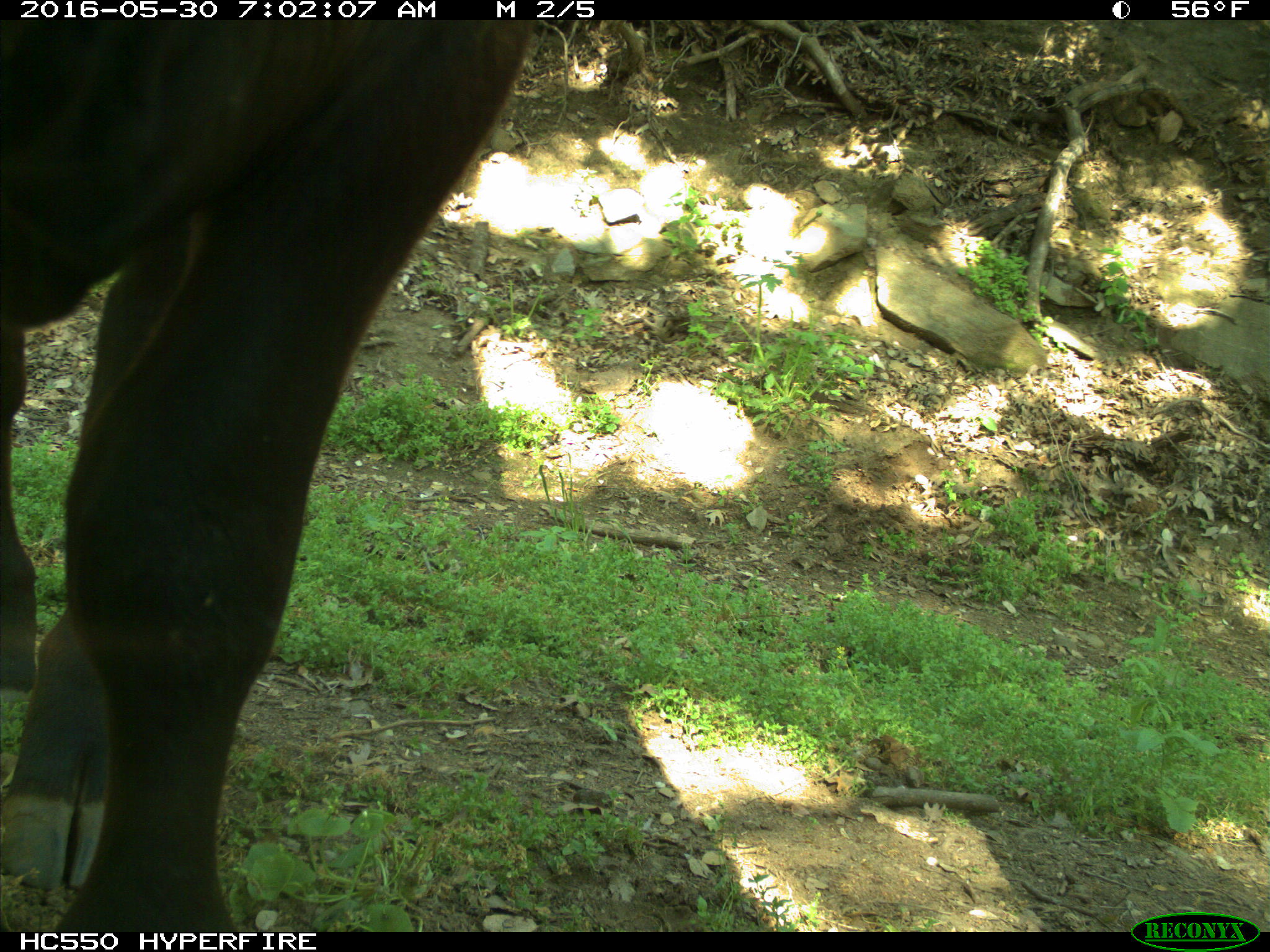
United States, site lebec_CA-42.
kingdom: Animalia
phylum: Chordata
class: Mammalia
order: Artiodactyla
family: Bovidae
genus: Bos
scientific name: Bos taurus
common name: domestic cow